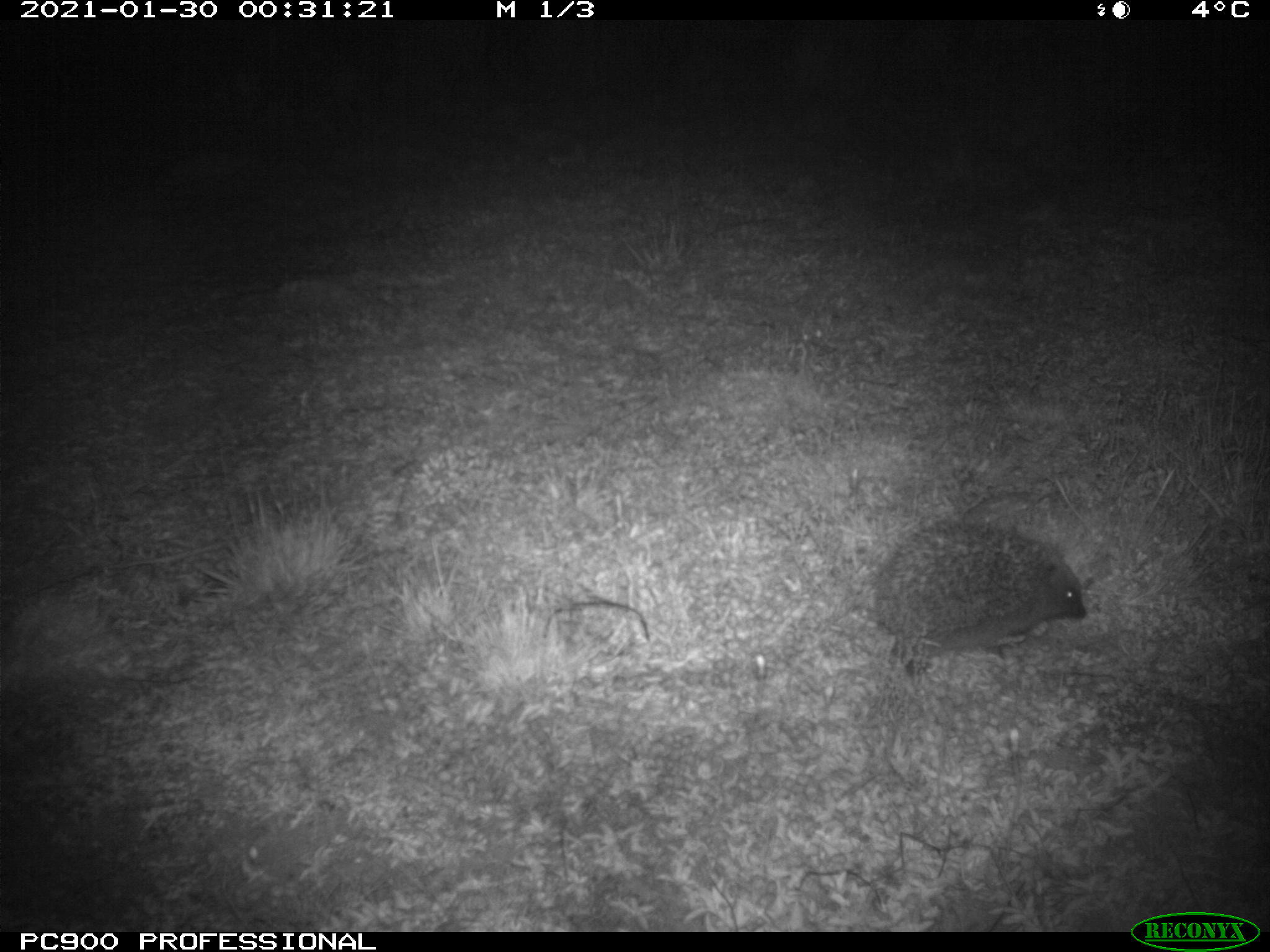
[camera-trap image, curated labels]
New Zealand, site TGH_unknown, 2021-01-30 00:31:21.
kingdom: Animalia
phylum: Chordata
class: Mammalia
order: Eulipotyphla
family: Erinaceidae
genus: Erinaceus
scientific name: Erinaceus europaeus europaeus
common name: european hedgehog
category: hedgehog